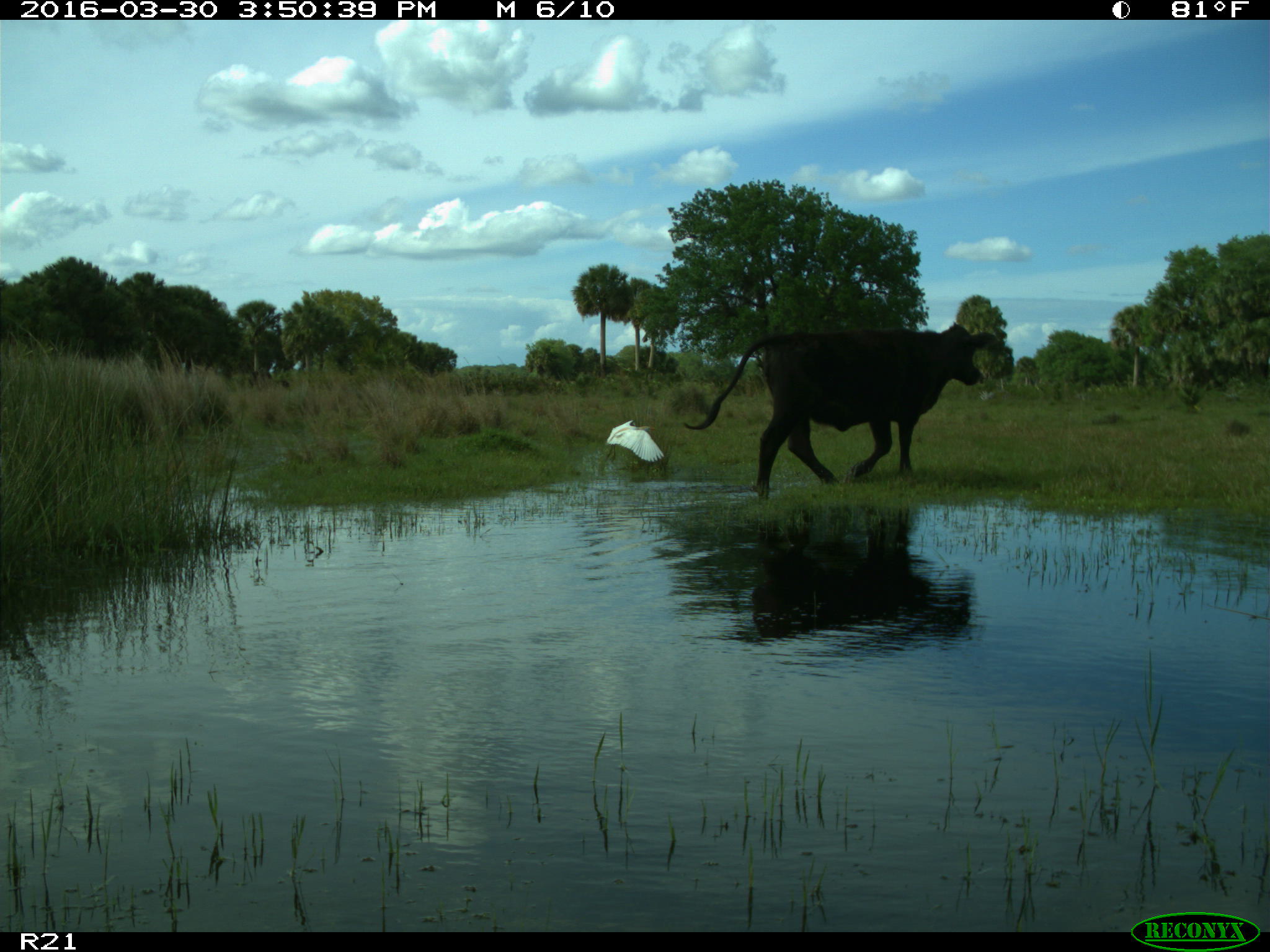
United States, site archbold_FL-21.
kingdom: Animalia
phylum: Chordata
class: Mammalia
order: Artiodactyla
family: Bovidae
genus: Bos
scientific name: Bos taurus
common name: domestic cow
Bos taurus (domestic cow).